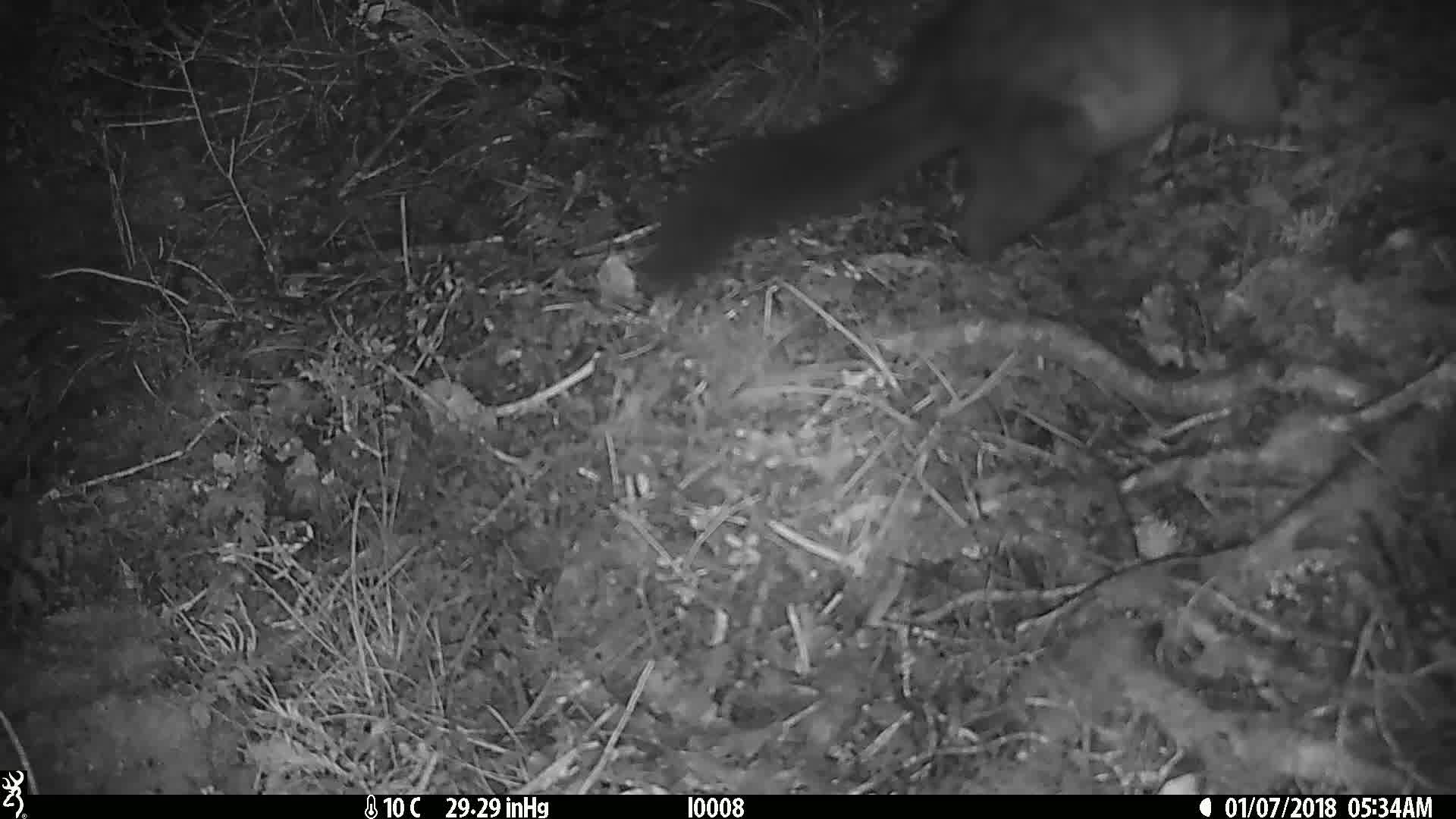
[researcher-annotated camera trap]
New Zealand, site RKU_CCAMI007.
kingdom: Animalia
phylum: Chordata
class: Mammalia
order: Diprotodontia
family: Phalangeridae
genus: Trichosurus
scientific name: Trichosurus vulpecula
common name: common brushtail possum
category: possum